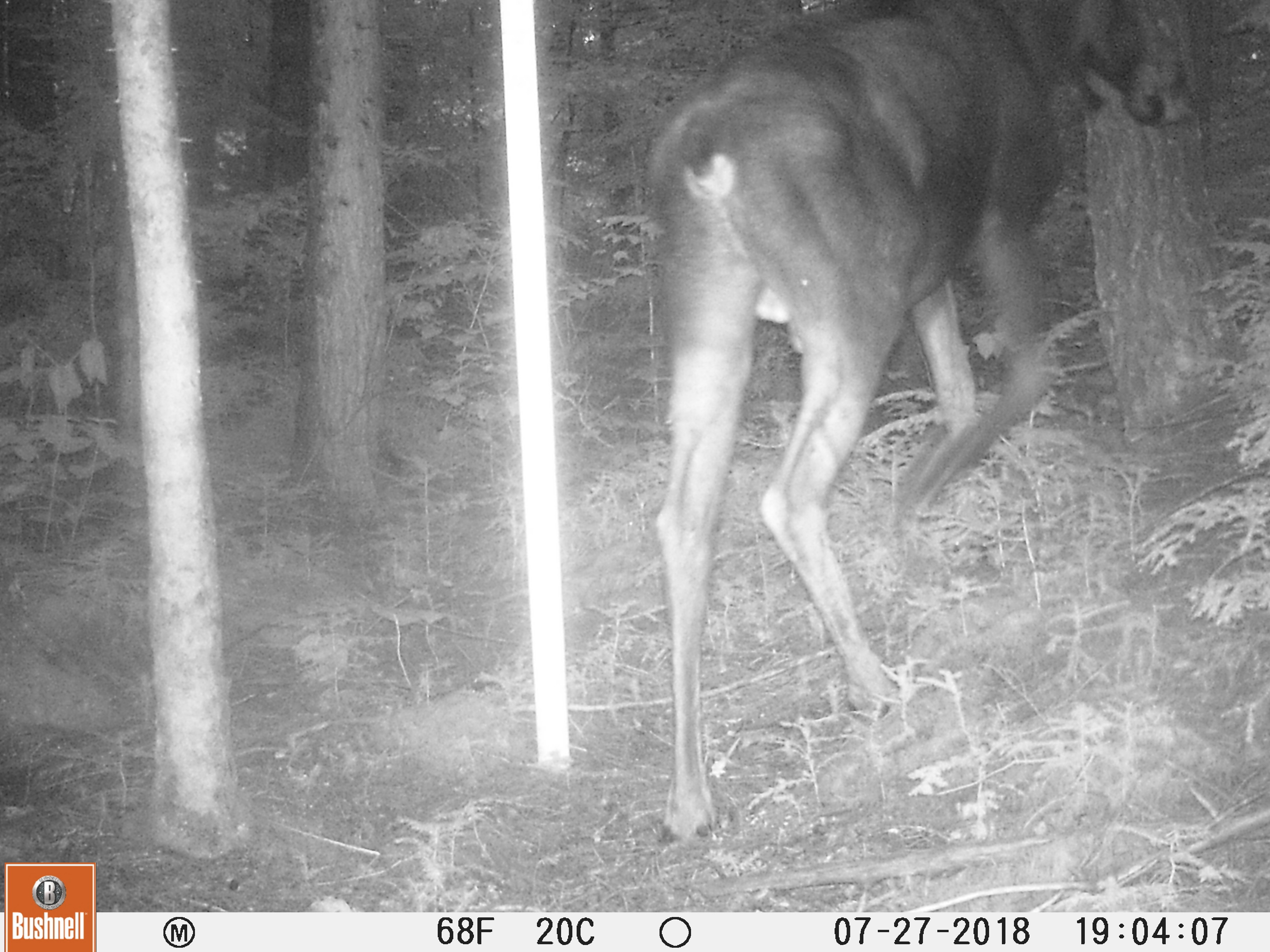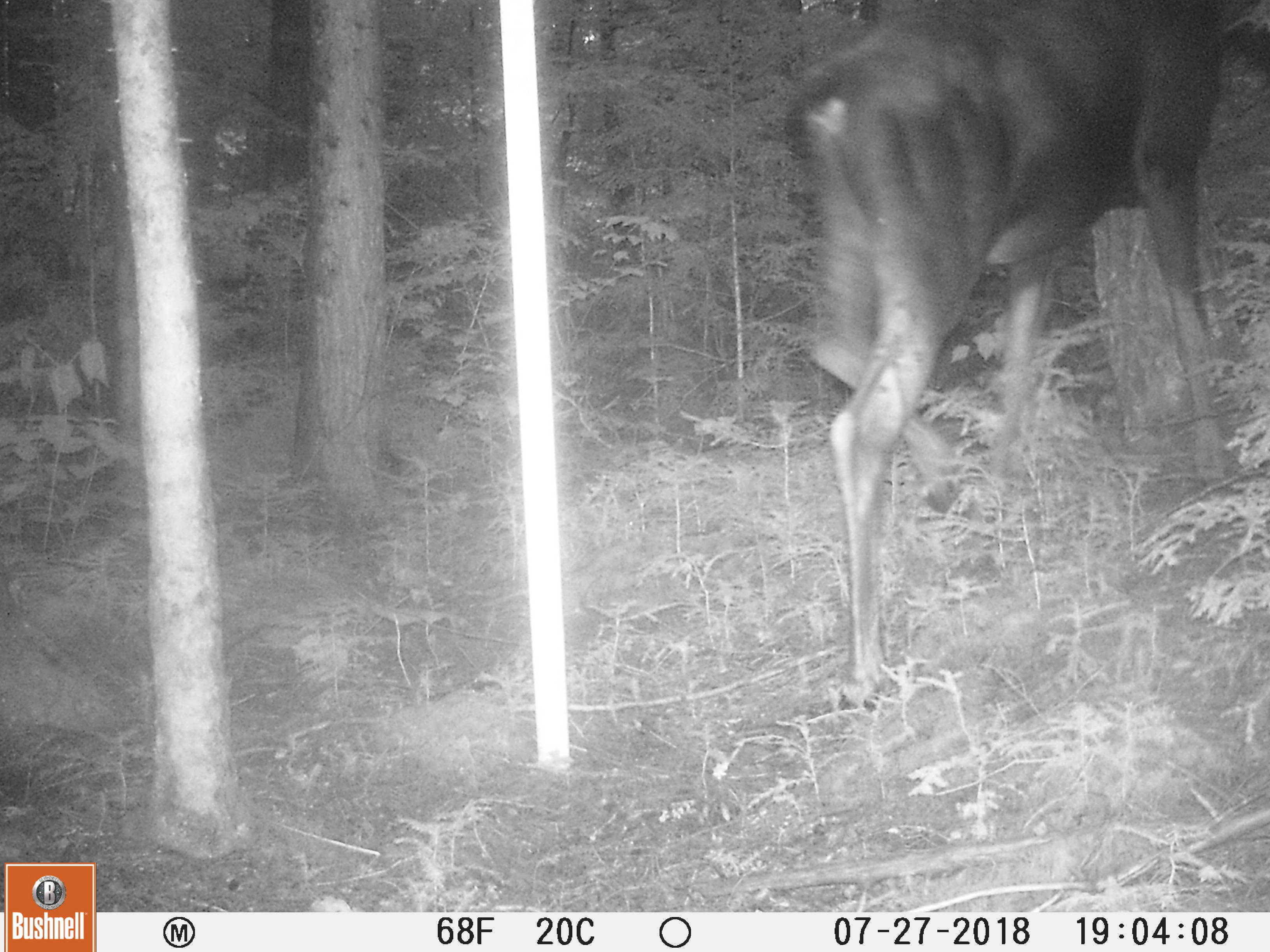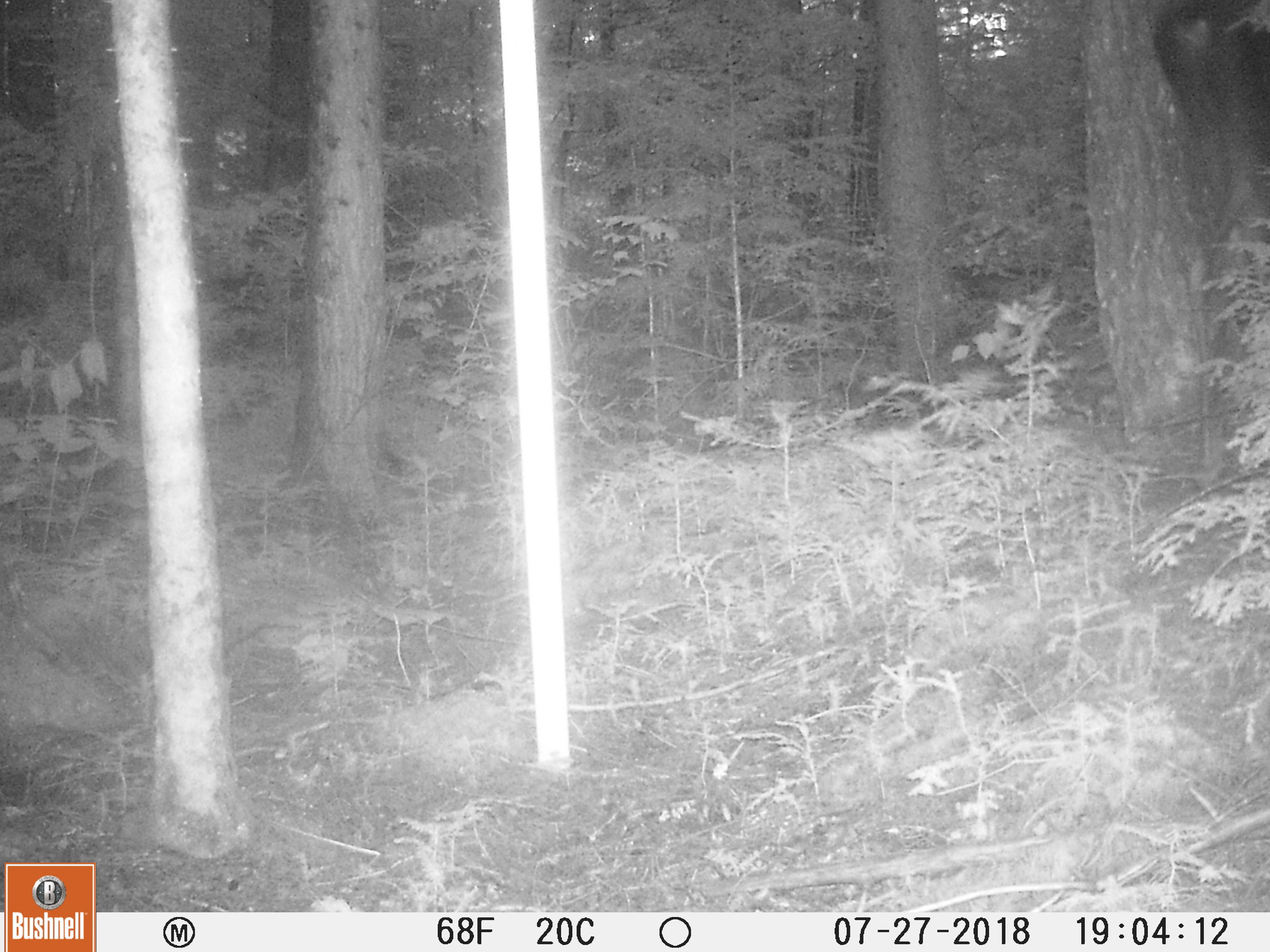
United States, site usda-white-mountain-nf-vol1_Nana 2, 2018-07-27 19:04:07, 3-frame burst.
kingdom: Animalia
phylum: Chordata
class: Mammalia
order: Artiodactyla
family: Cervidae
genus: Alces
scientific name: Alces alces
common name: moose